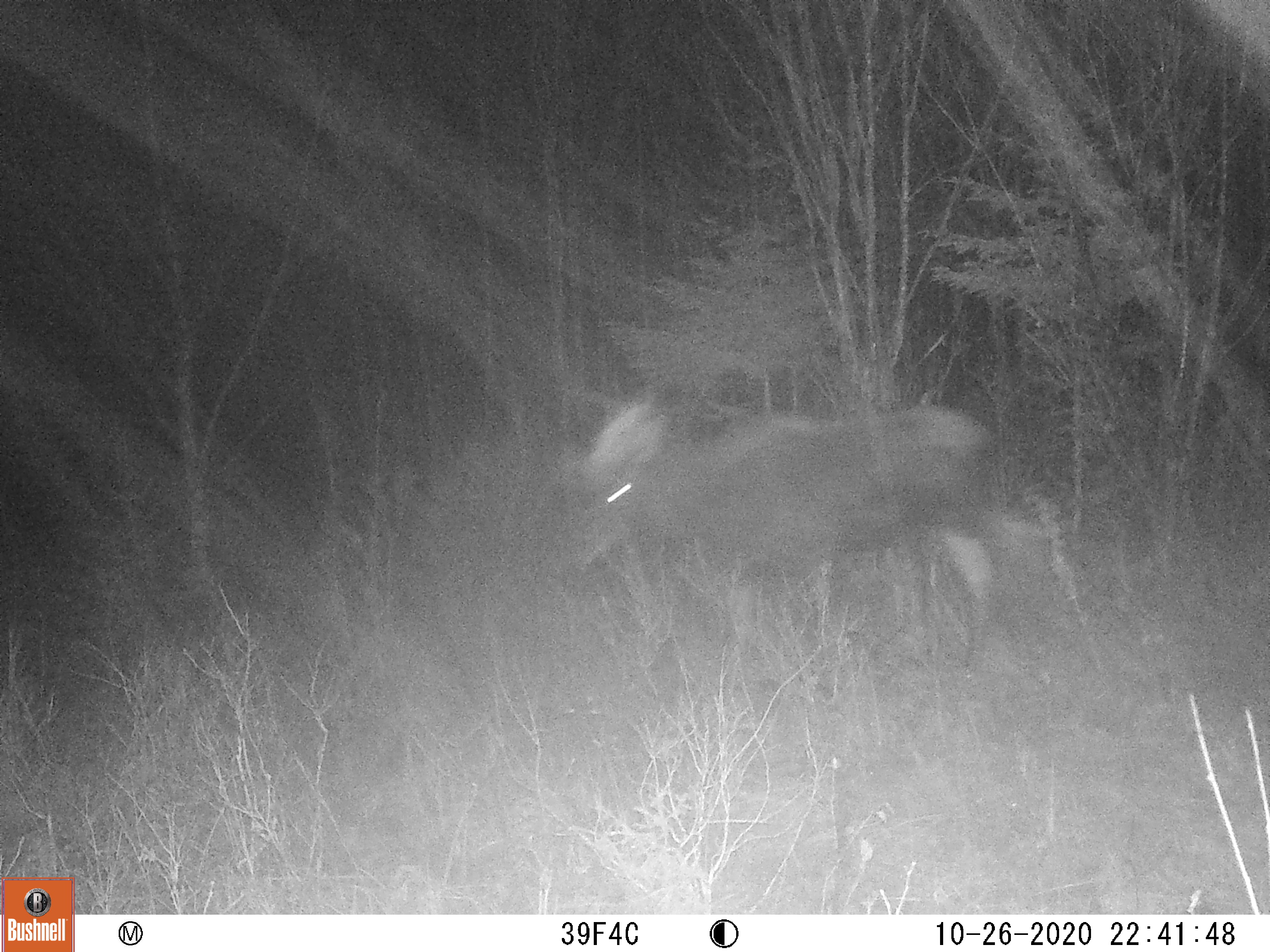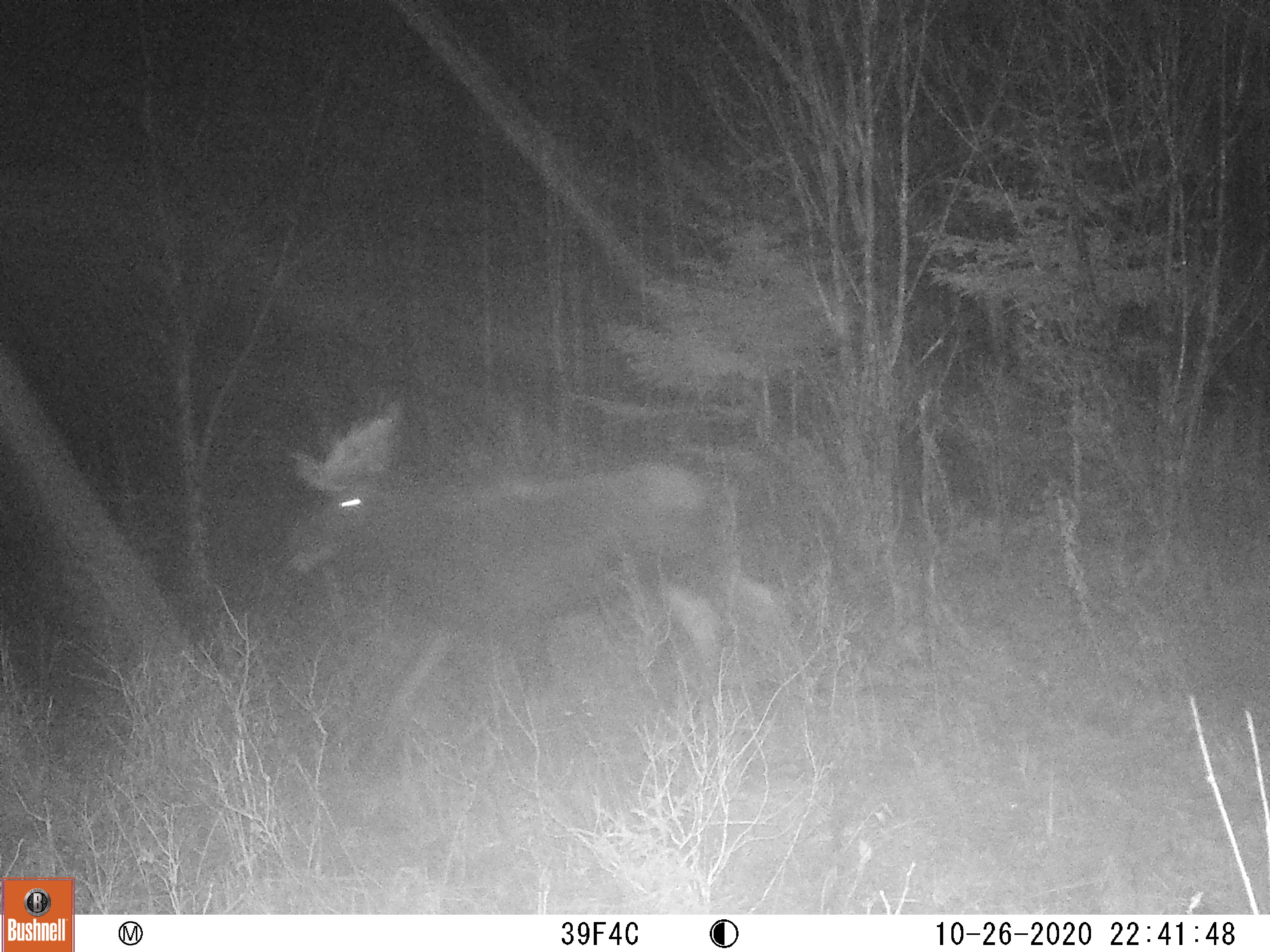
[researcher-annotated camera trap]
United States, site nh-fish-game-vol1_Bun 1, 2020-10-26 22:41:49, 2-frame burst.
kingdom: Animalia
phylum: Chordata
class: Mammalia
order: Artiodactyla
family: Cervidae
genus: Alces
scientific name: Alces alces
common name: moose